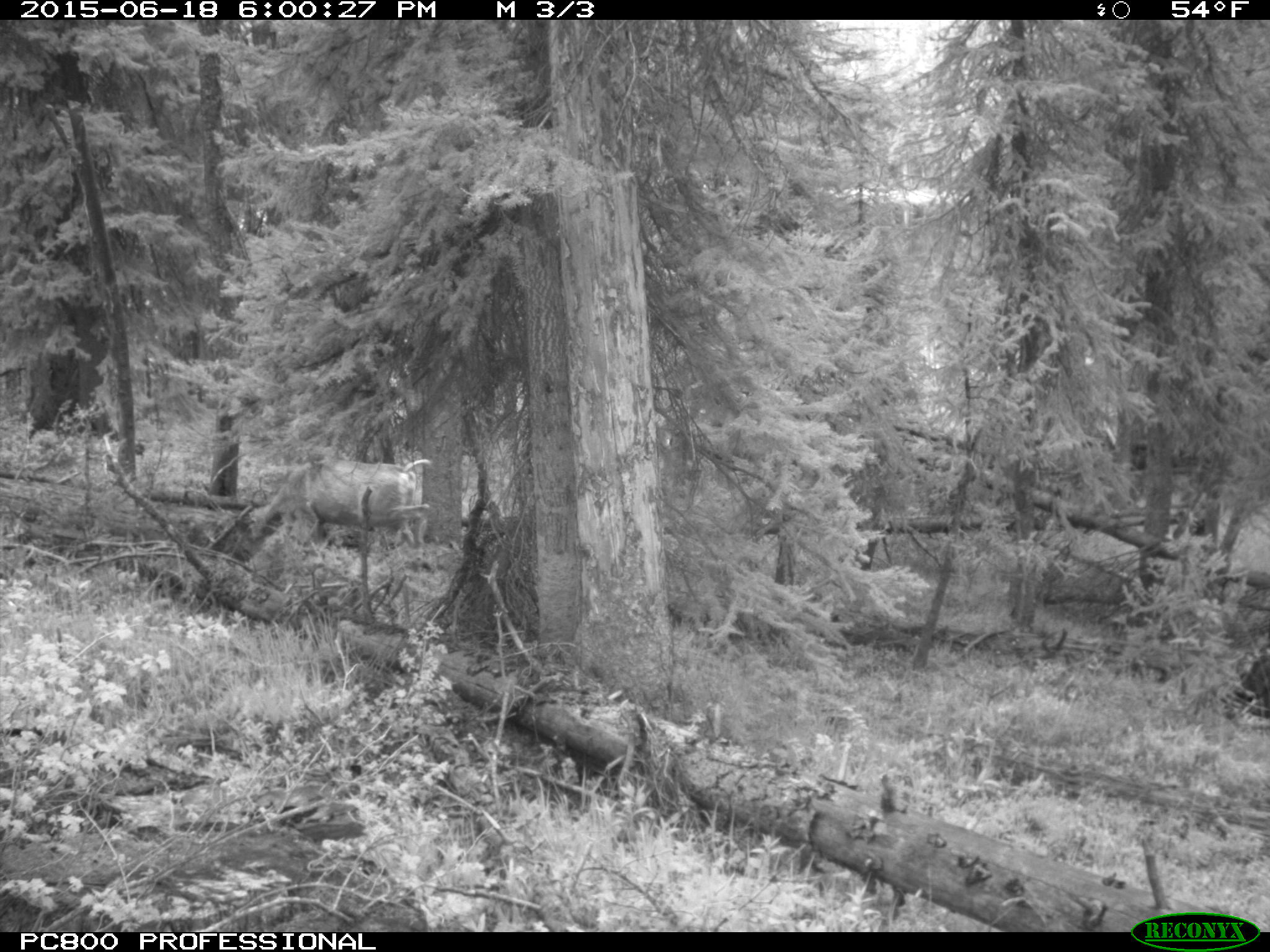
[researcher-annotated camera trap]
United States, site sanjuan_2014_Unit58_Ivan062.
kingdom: Animalia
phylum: Chordata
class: Mammalia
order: Artiodactyla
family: Cervidae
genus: Odocoileus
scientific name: Odocoileus hemionus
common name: mule deer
Odocoileus hemionus (mule deer).